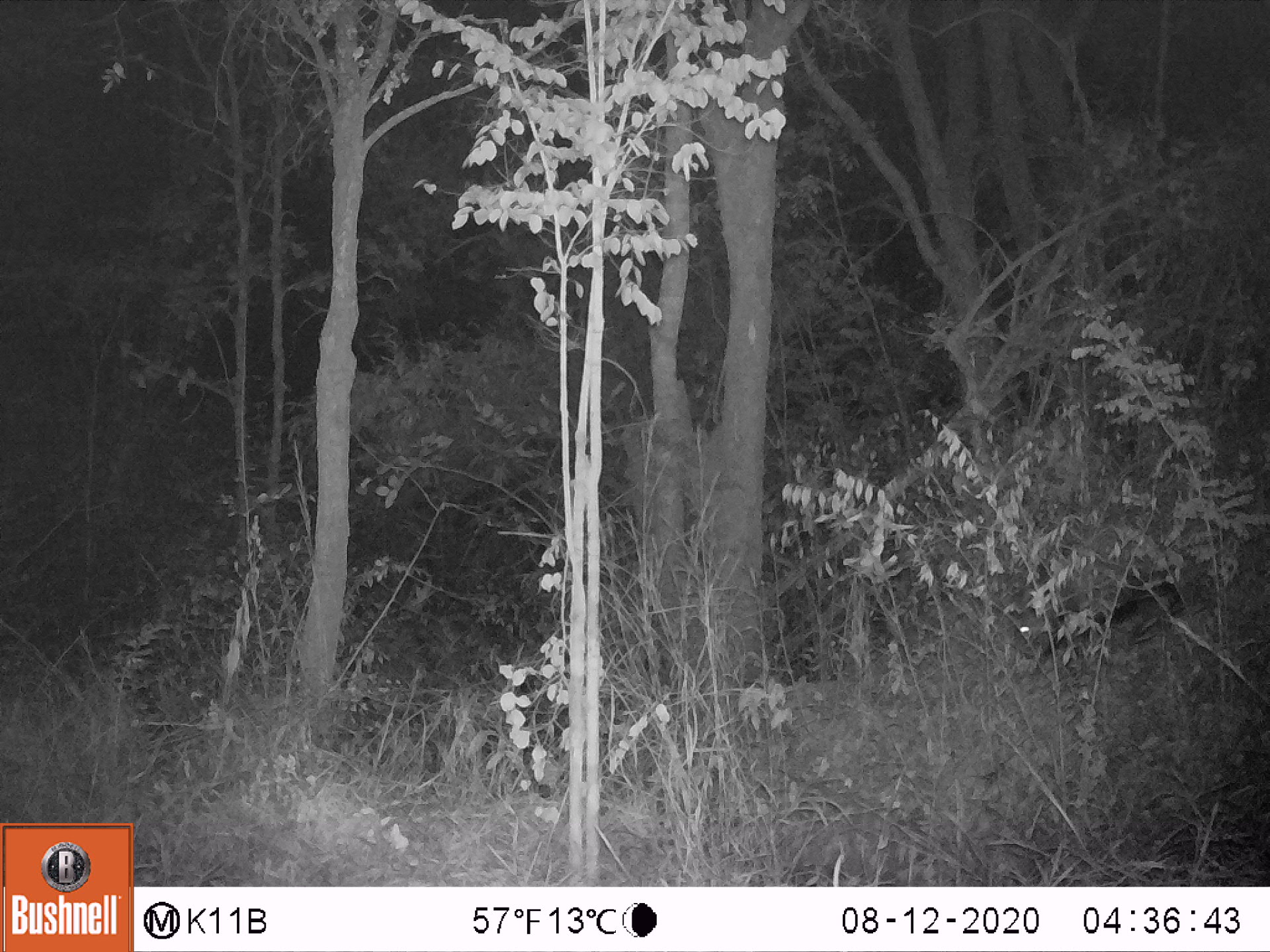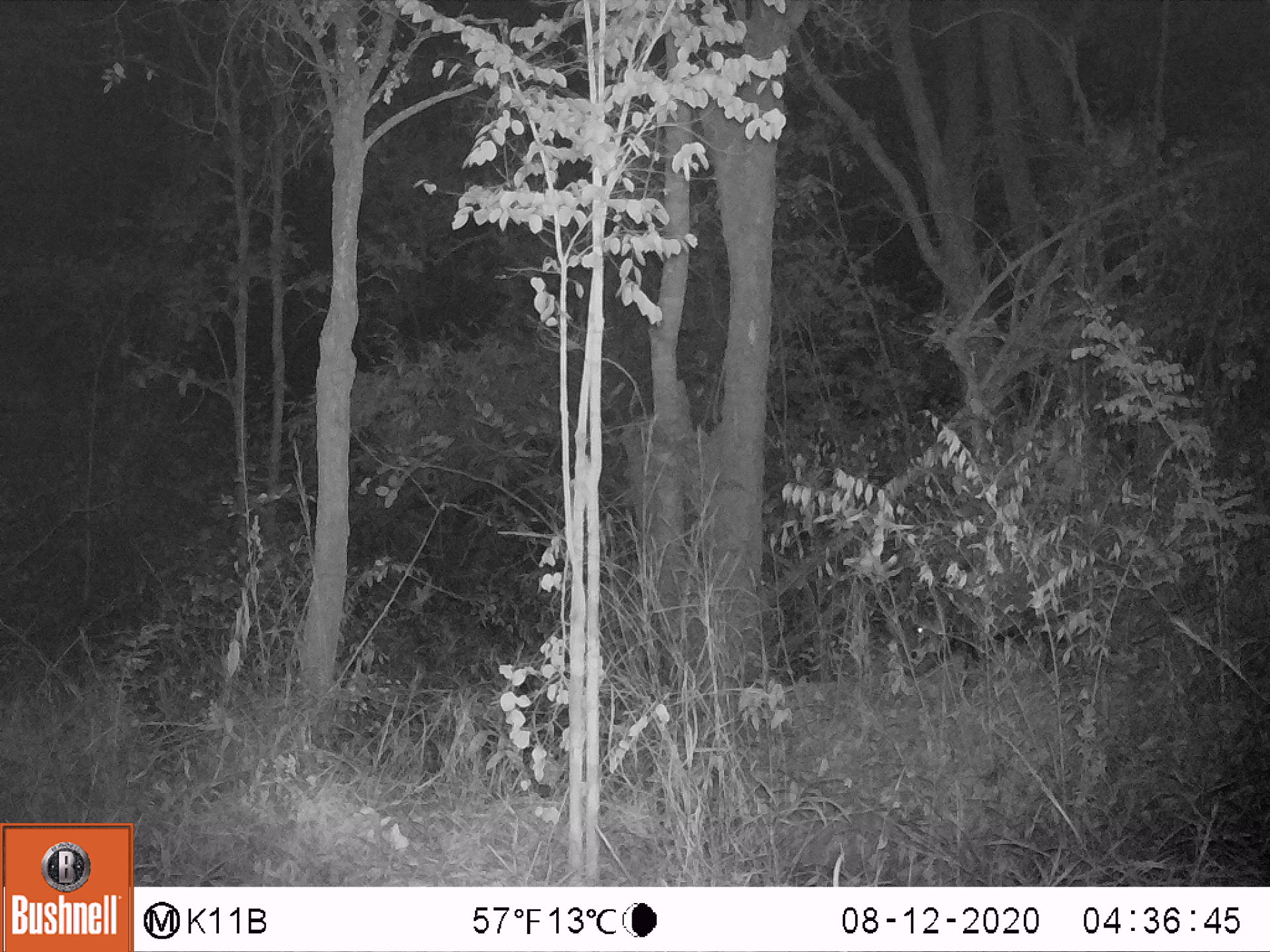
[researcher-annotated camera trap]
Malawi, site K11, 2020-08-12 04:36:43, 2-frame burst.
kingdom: Animalia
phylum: Chordata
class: Mammalia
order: Artiodactyla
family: Suidae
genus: Potamochoerus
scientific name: Potamochoerus larvatus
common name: bushpig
Bushpig (Potamochoerus larvatus), count 1.